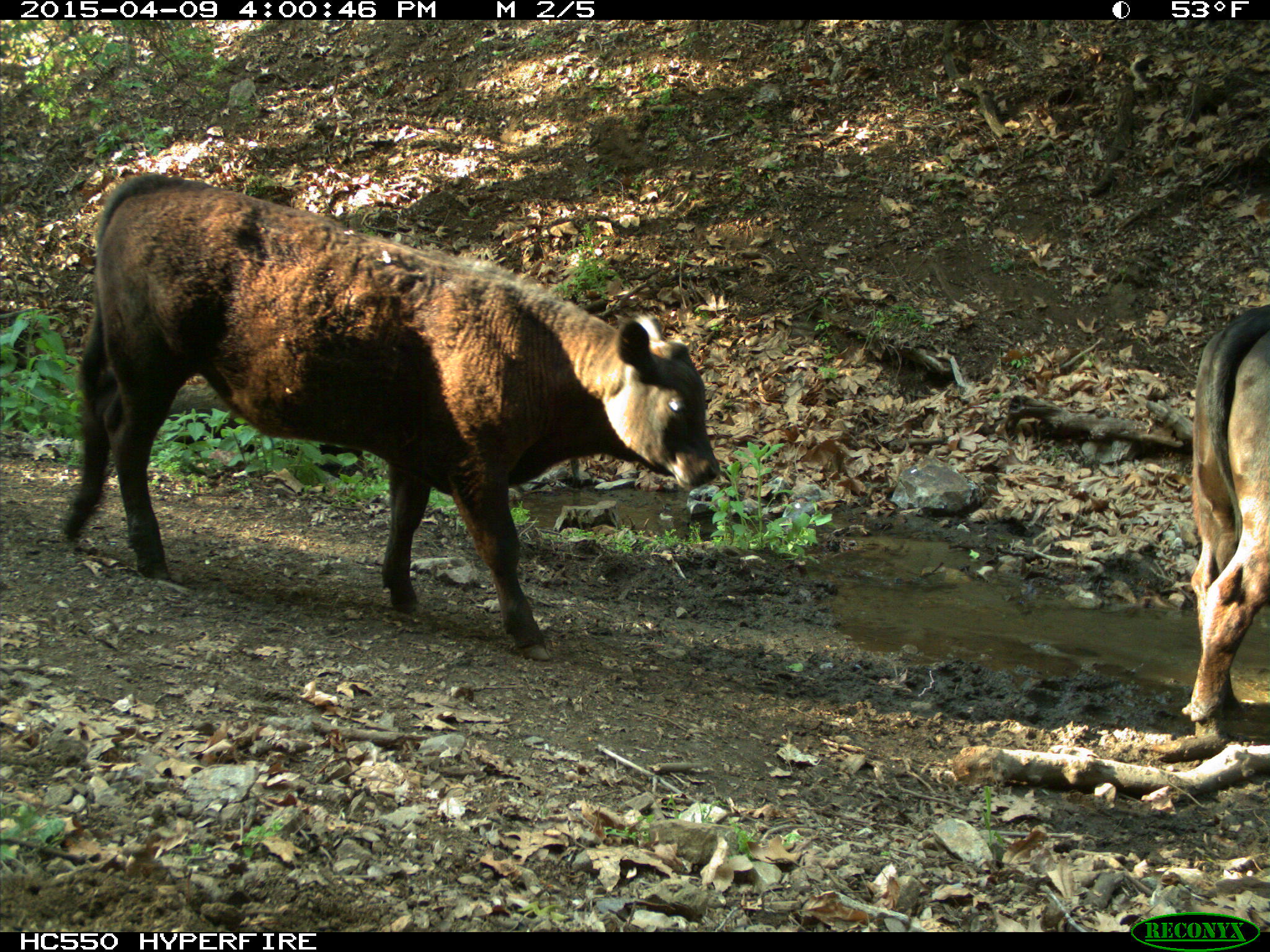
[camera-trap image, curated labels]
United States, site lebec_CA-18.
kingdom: Animalia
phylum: Chordata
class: Mammalia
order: Artiodactyla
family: Bovidae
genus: Bos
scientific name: Bos taurus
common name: domestic cow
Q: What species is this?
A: Bos taurus (domestic cow).